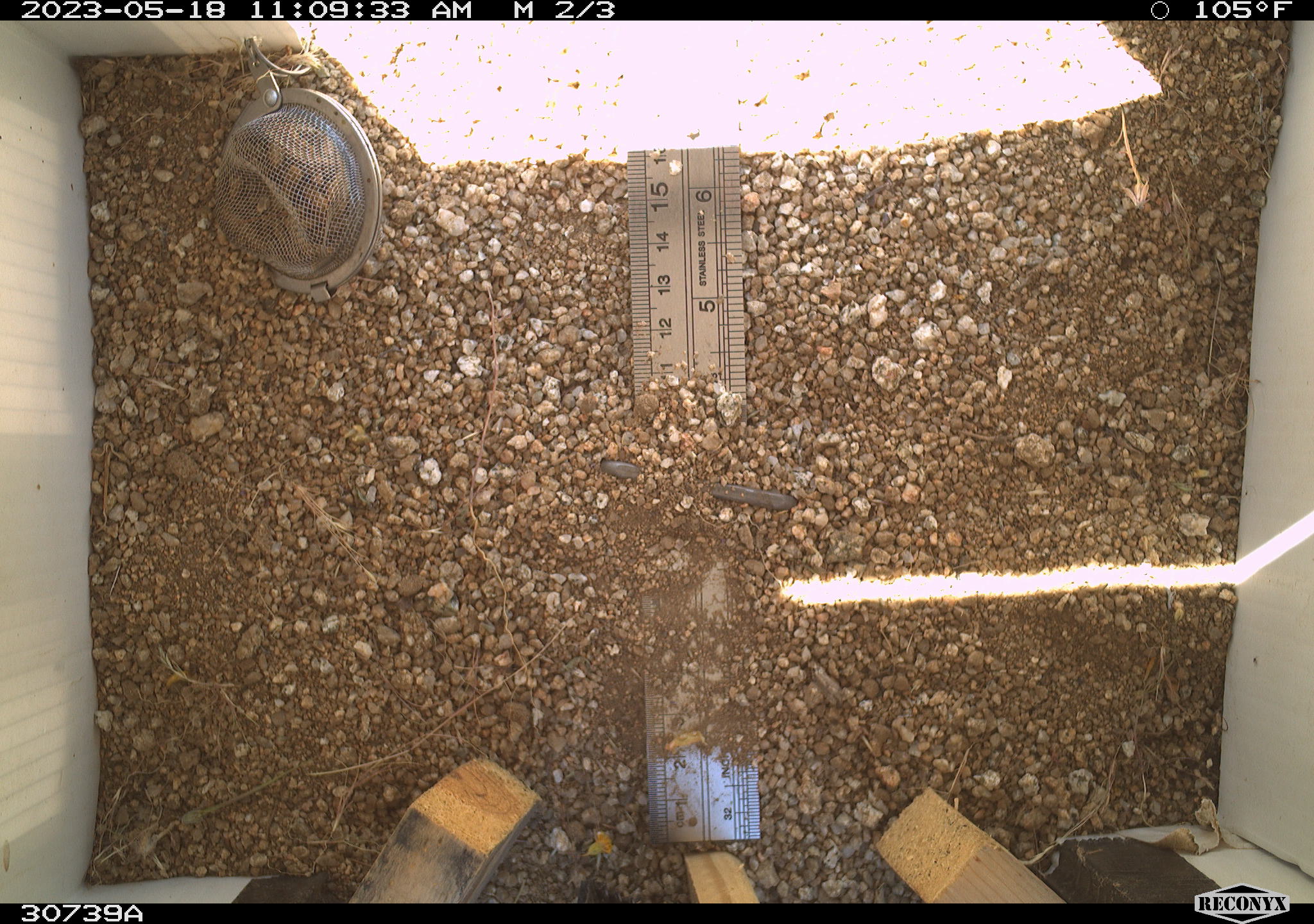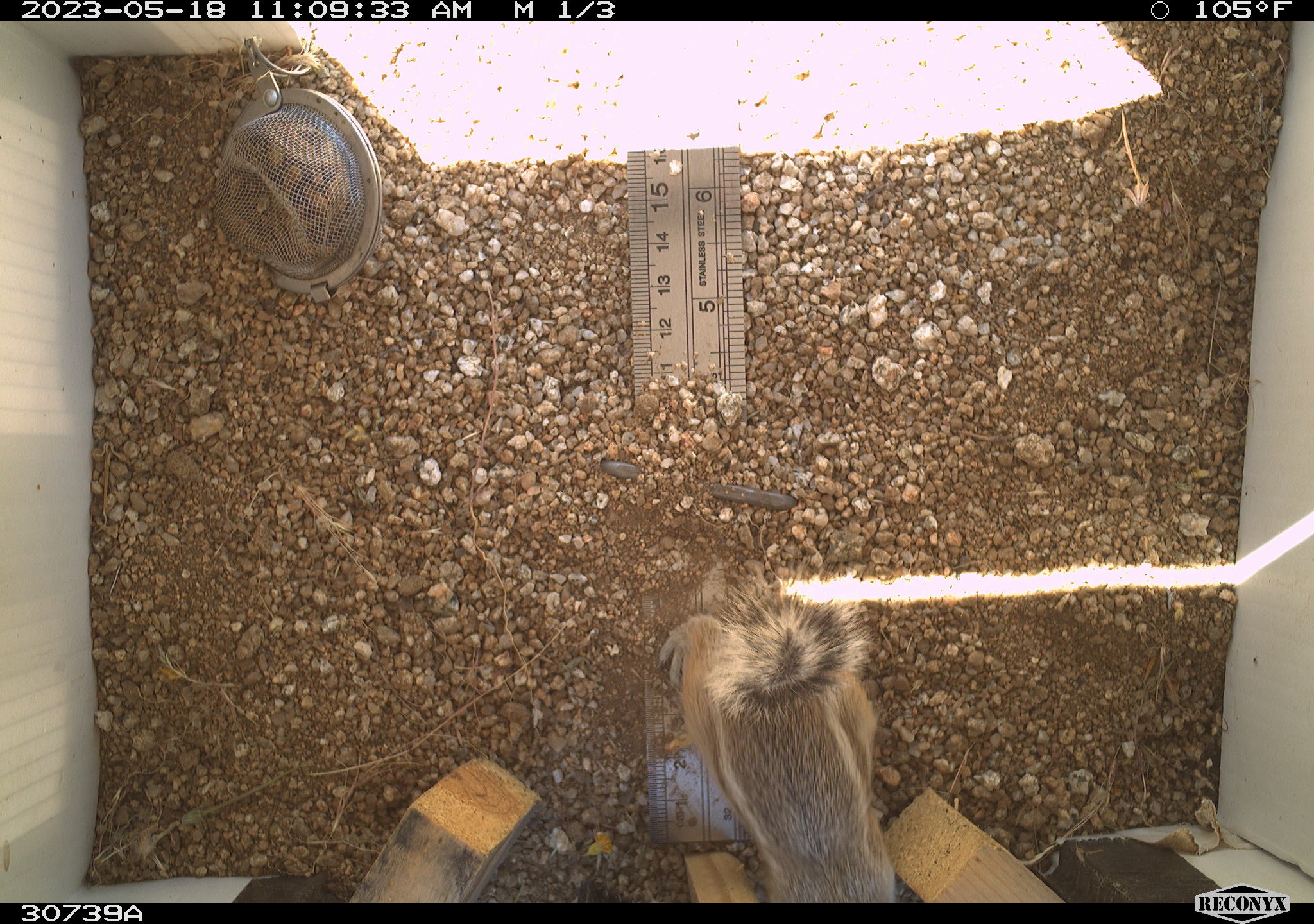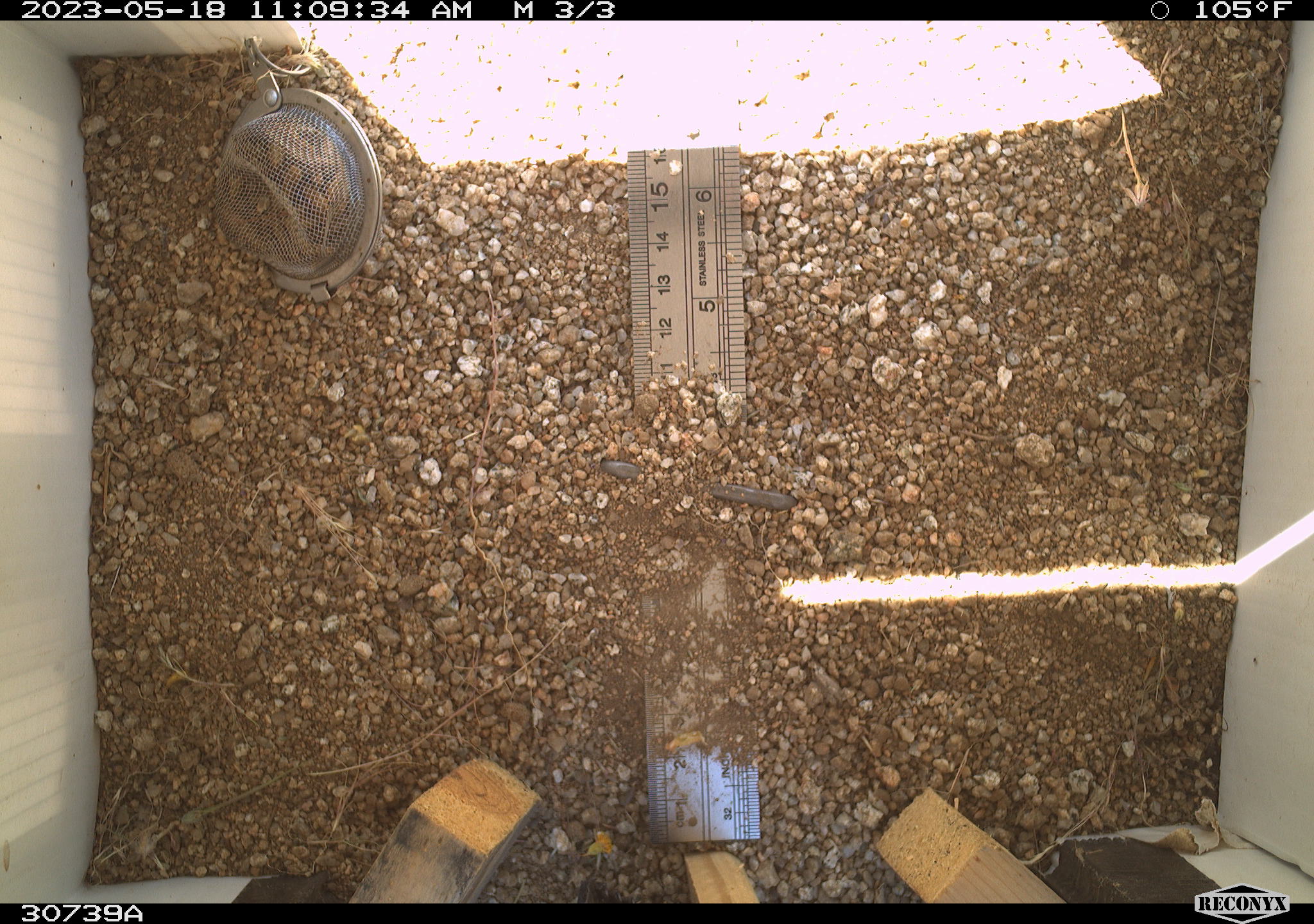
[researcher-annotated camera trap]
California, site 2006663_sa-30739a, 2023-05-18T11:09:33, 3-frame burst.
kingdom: Animalia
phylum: Chordata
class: Mammalia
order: Rodentia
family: Sciuridae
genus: Ammospermophilus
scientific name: Ammospermophilus leucurus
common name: white-tailed antelope squirrel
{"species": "white-tailed antelope squirrel (Ammospermophilus leucurus)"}